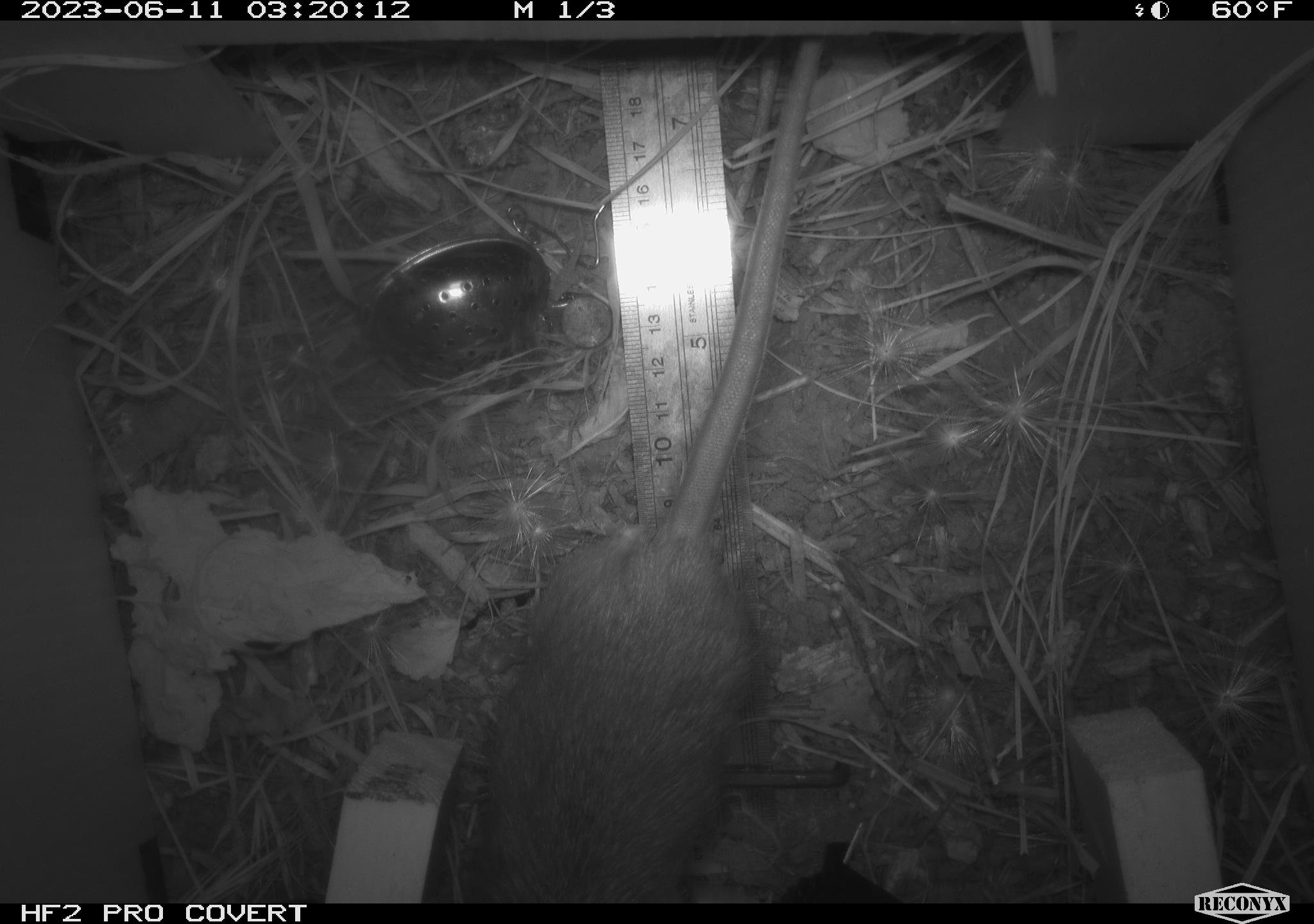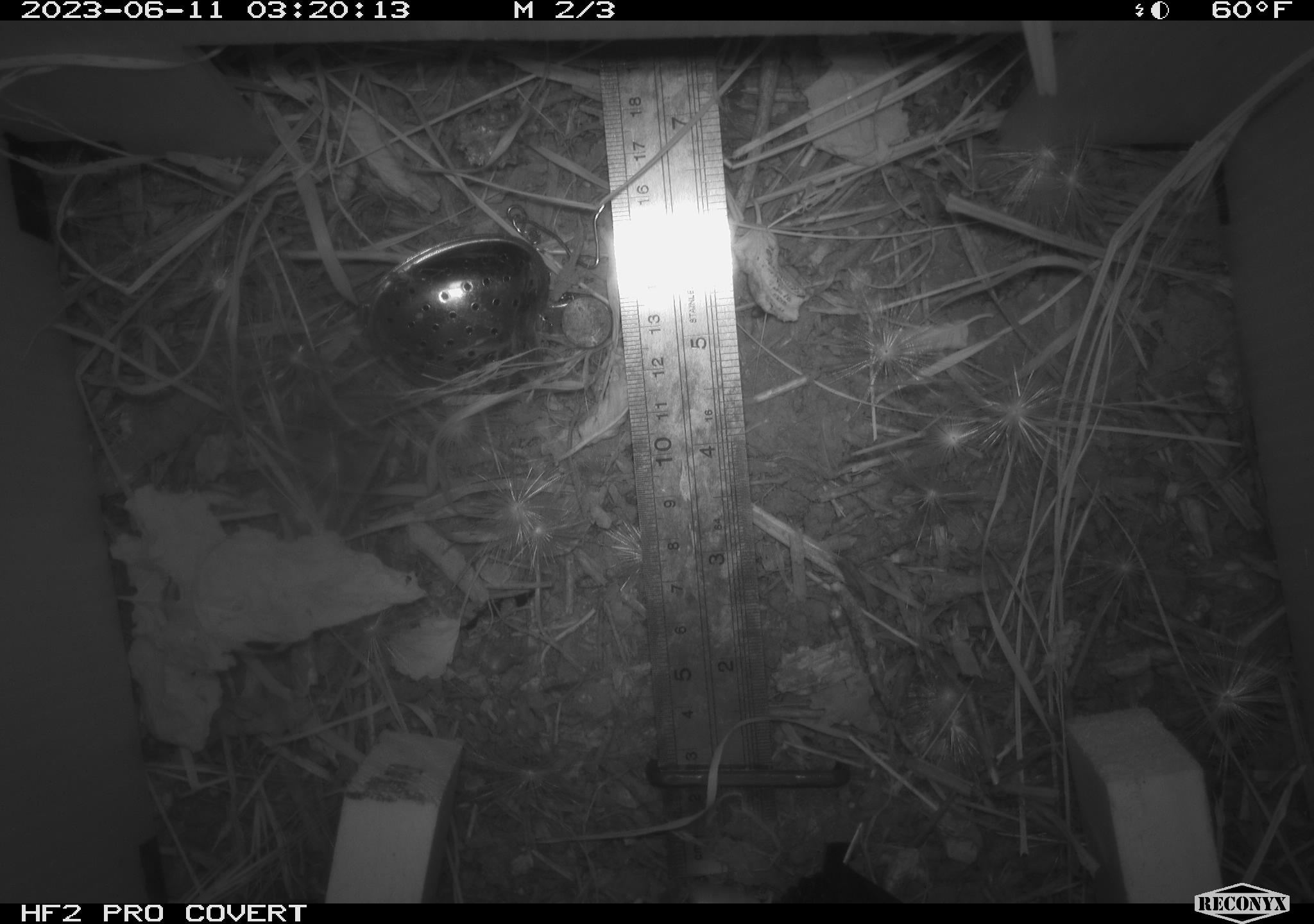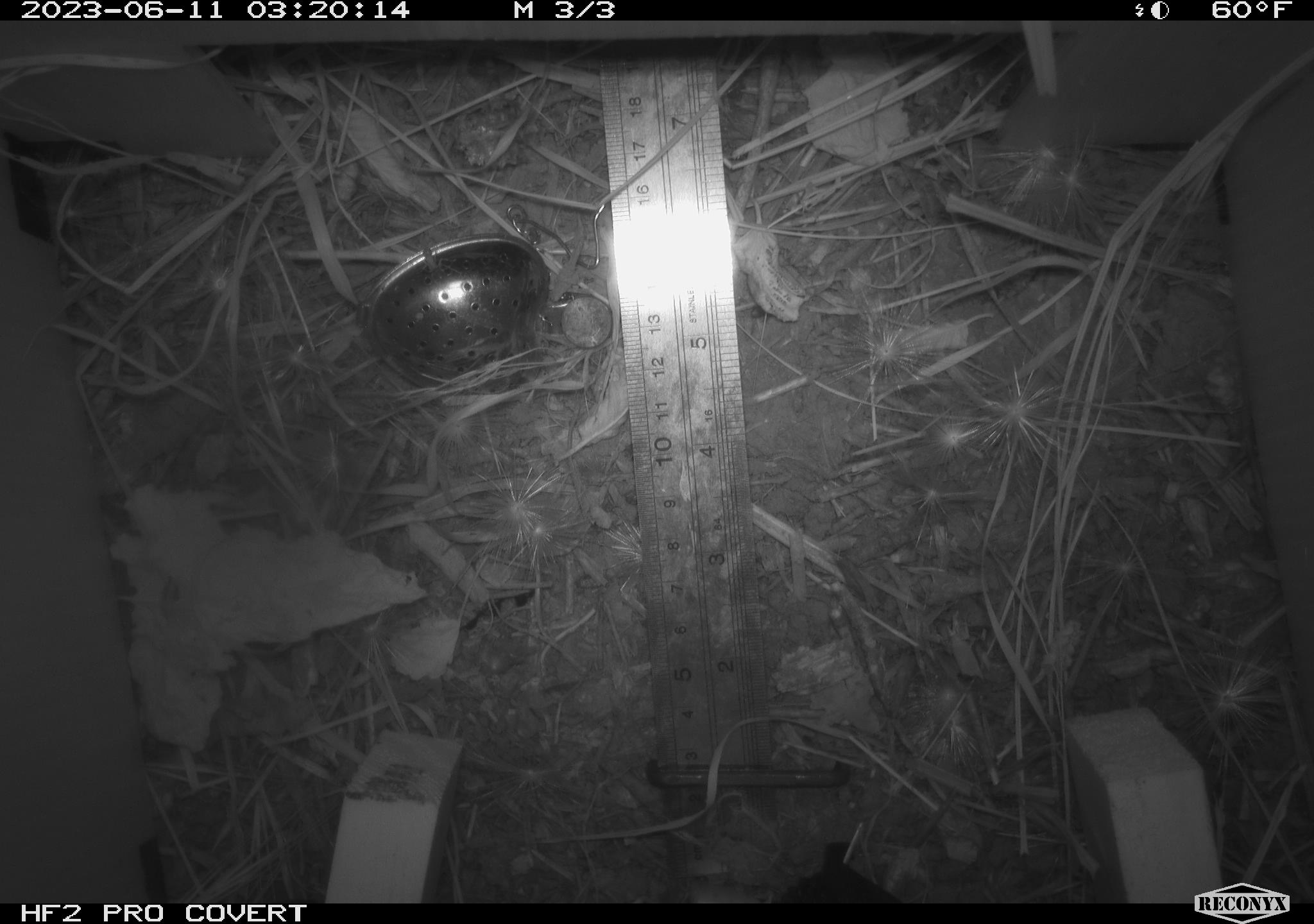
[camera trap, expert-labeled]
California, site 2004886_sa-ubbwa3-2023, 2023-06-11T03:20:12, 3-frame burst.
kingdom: Animalia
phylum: Chordata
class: Mammalia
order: Rodentia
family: Muridae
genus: Rattus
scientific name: Rattus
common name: rat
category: rattus species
Rattus species (rat) (Rattus).